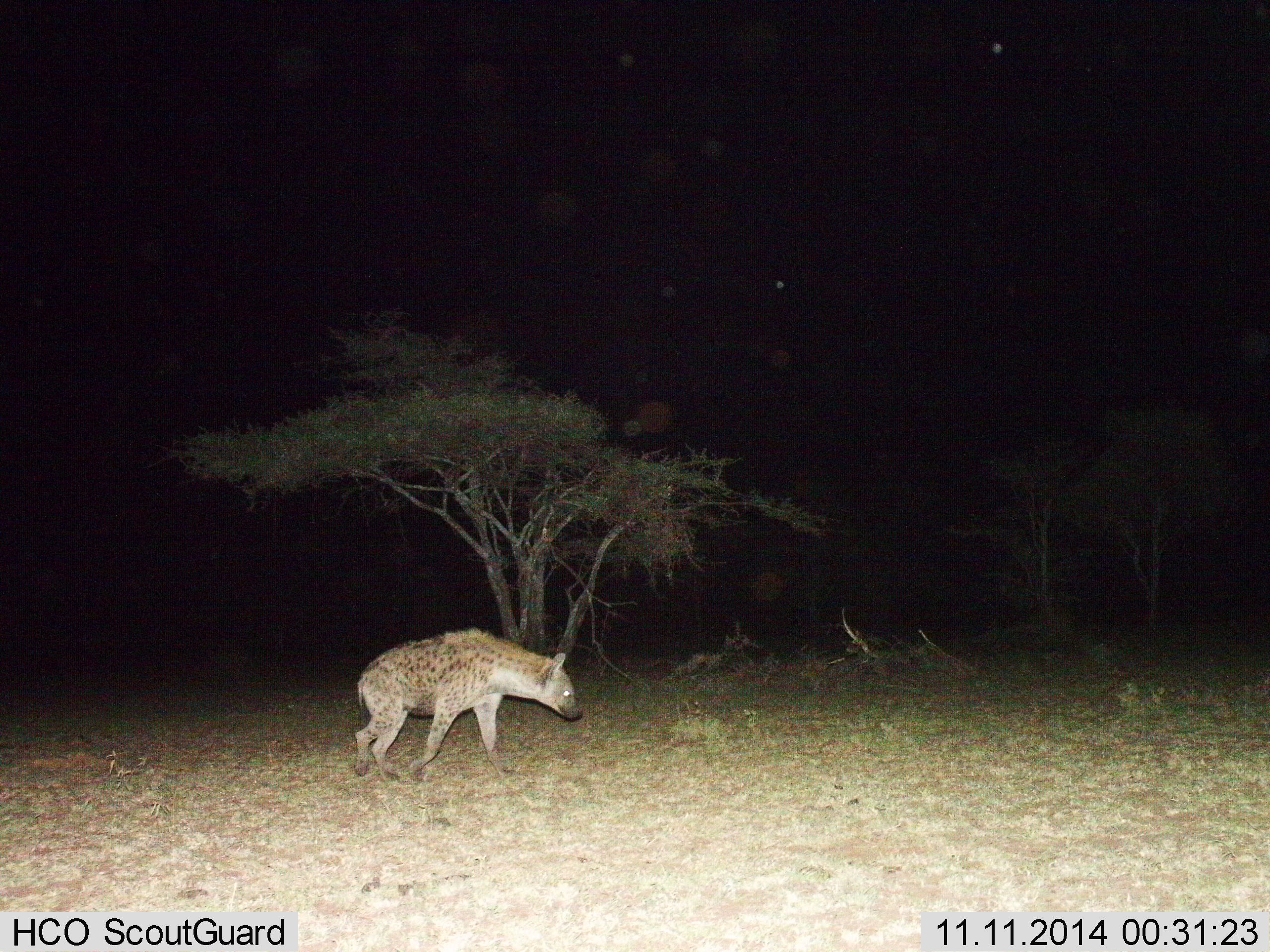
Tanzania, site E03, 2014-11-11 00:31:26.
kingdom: Animalia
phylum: Chordata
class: Mammalia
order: Carnivora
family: Hyaenidae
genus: Crocuta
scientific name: Crocuta crocuta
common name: spotted hyena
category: hyenaspotted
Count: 1.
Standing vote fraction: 10%.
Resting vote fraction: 0%.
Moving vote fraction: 90%.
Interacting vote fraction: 0%.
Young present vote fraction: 0%.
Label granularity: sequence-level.